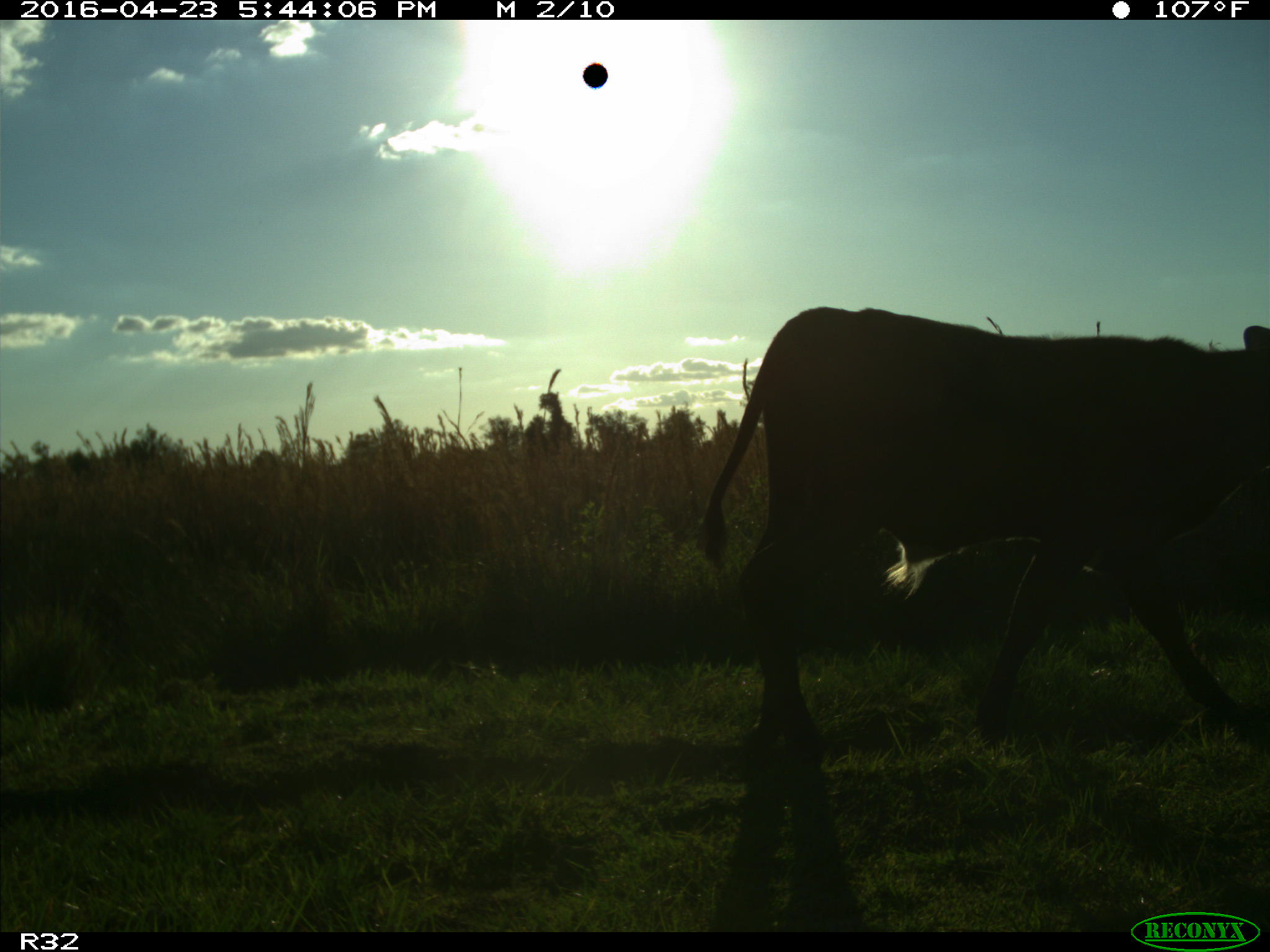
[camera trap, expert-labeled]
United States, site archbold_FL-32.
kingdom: Animalia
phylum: Chordata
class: Mammalia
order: Artiodactyla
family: Bovidae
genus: Bos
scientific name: Bos taurus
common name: domestic cow